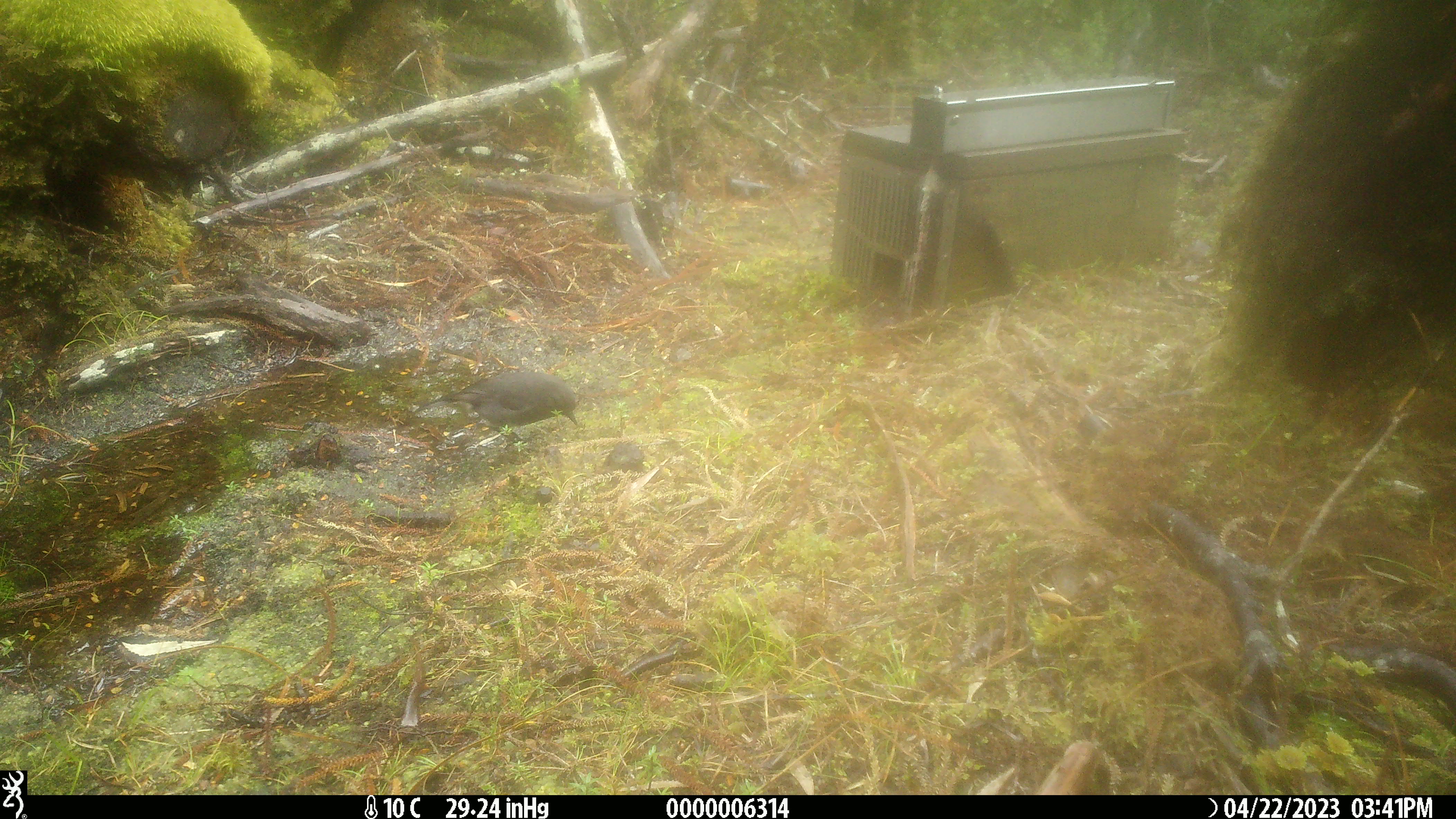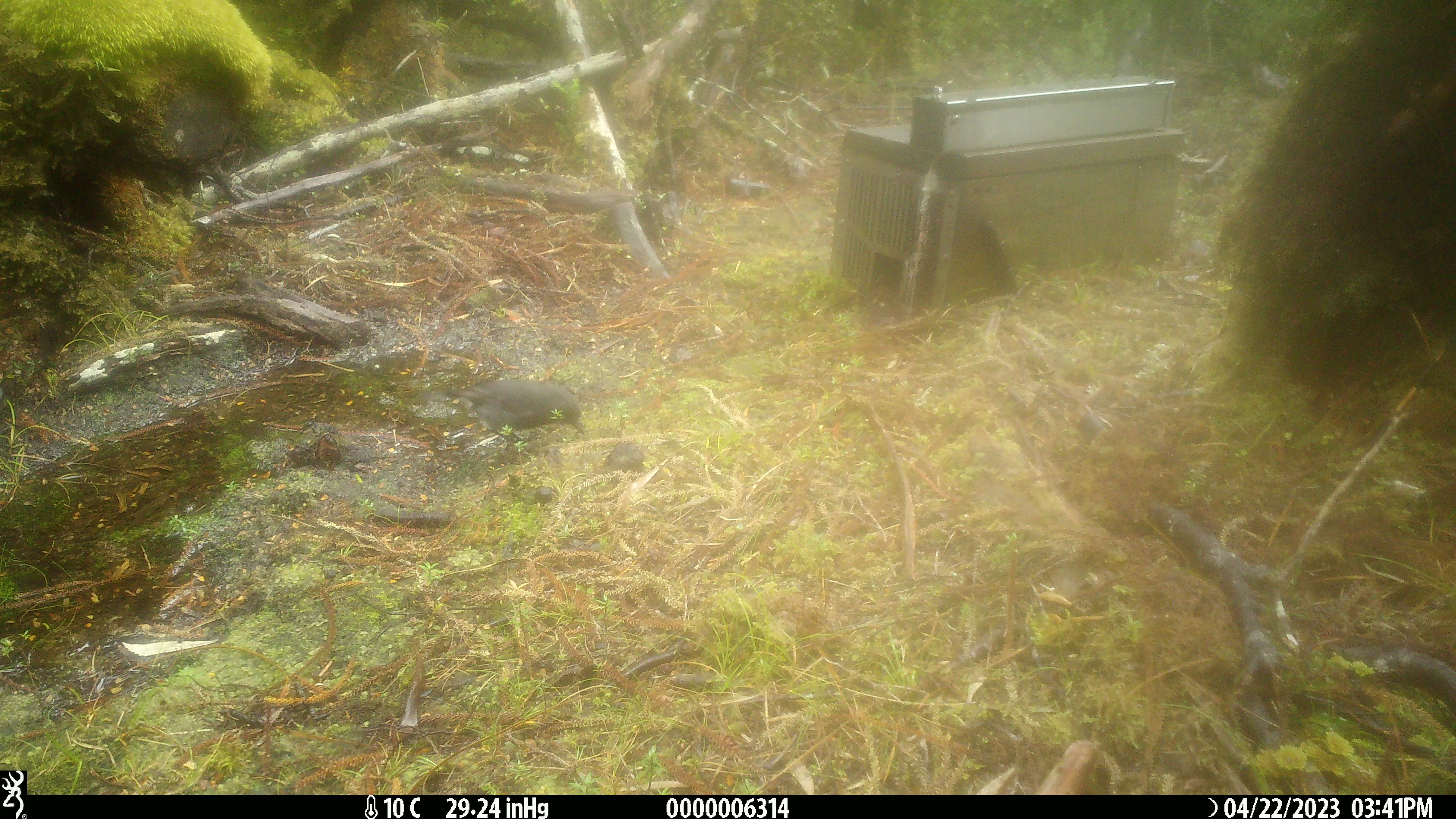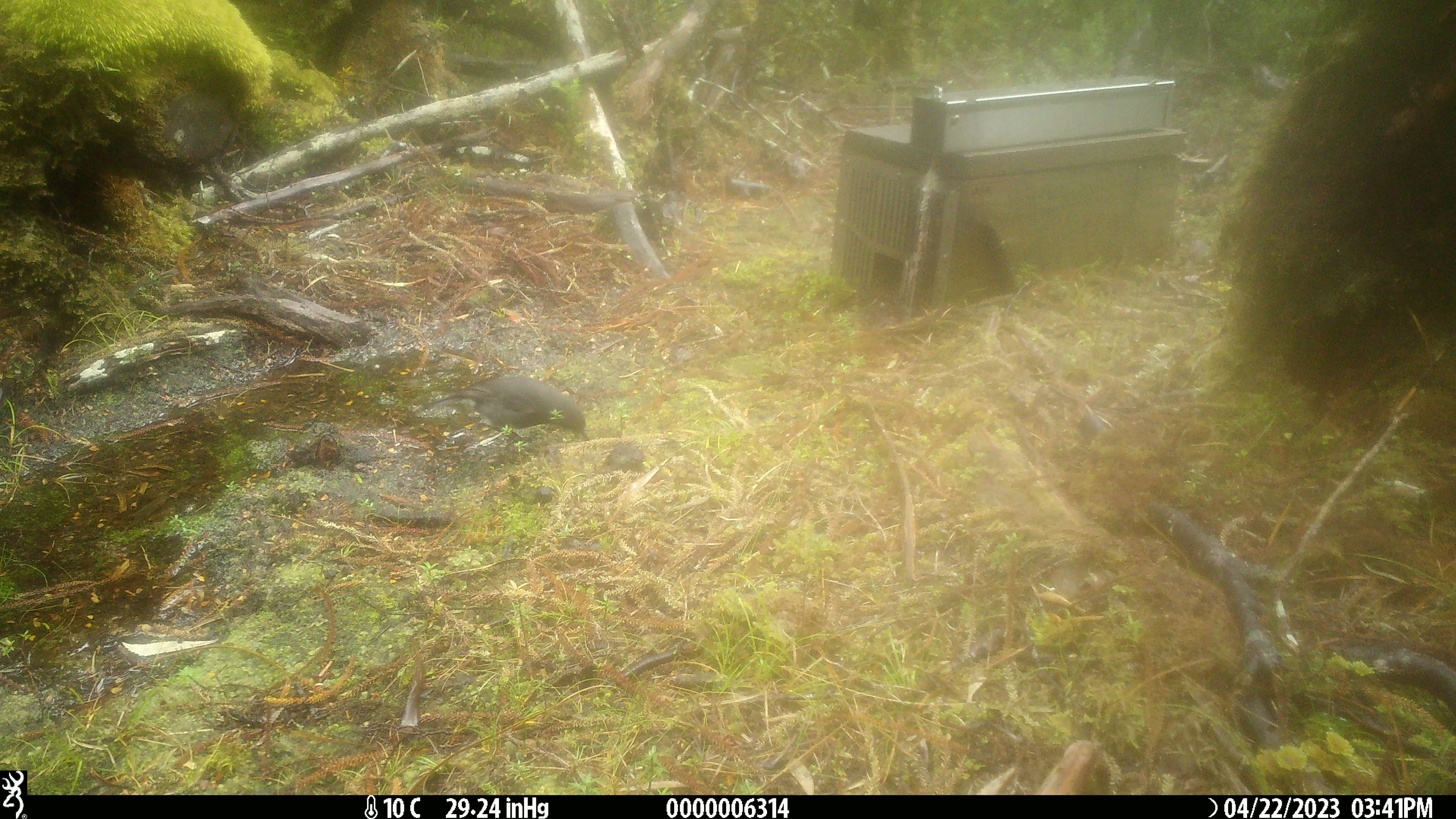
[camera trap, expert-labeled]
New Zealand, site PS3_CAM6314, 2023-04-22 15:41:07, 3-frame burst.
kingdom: Animalia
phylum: Chordata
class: Aves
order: Passeriformes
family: Petroicidae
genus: Petroica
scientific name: Petroica australis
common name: new zealand robin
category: robin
Robin (new zealand robin) (Petroica australis).